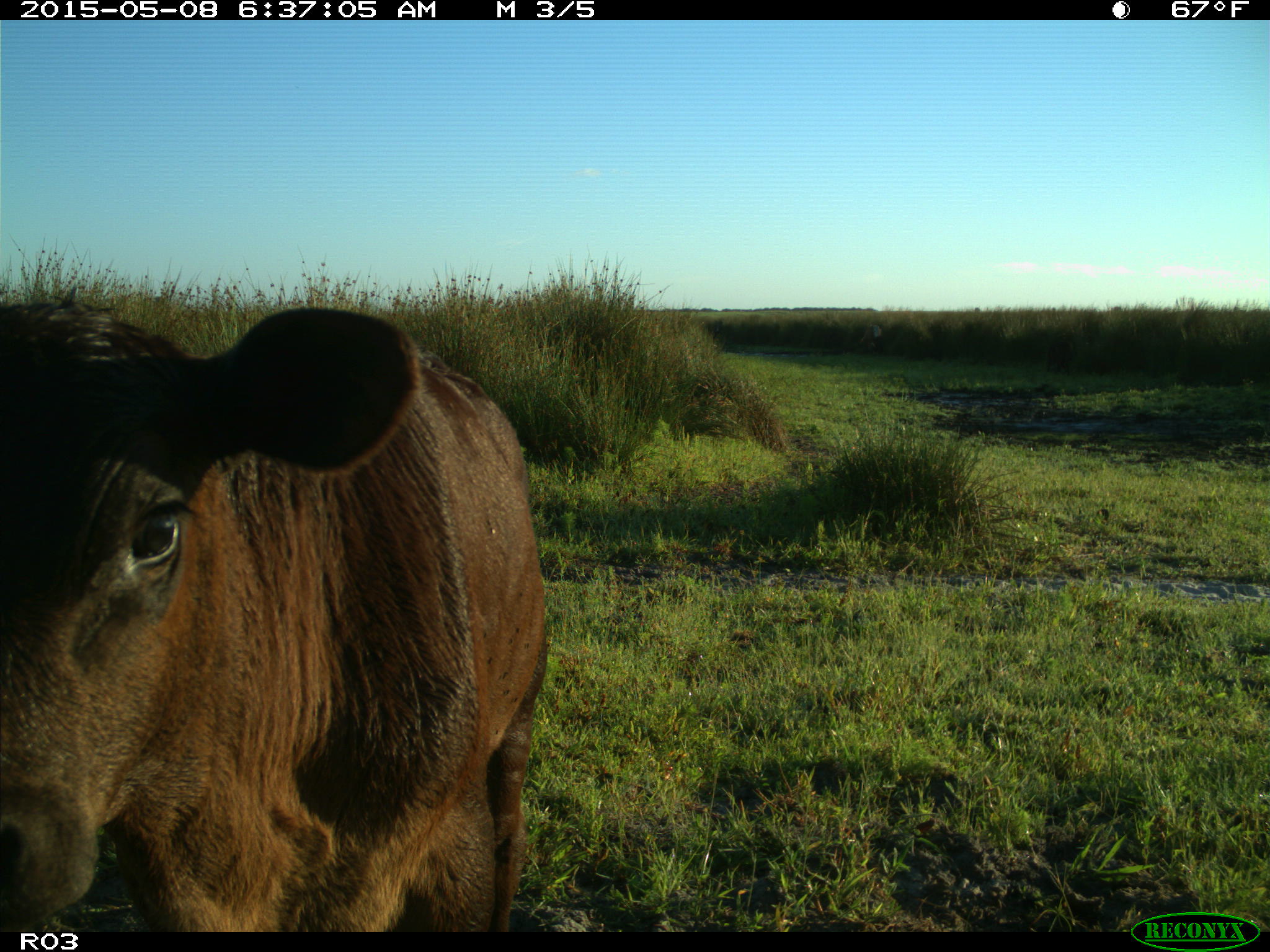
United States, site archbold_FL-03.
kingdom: Animalia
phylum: Chordata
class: Mammalia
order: Artiodactyla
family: Bovidae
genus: Bos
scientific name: Bos taurus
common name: domestic cow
Bos taurus (domestic cow).